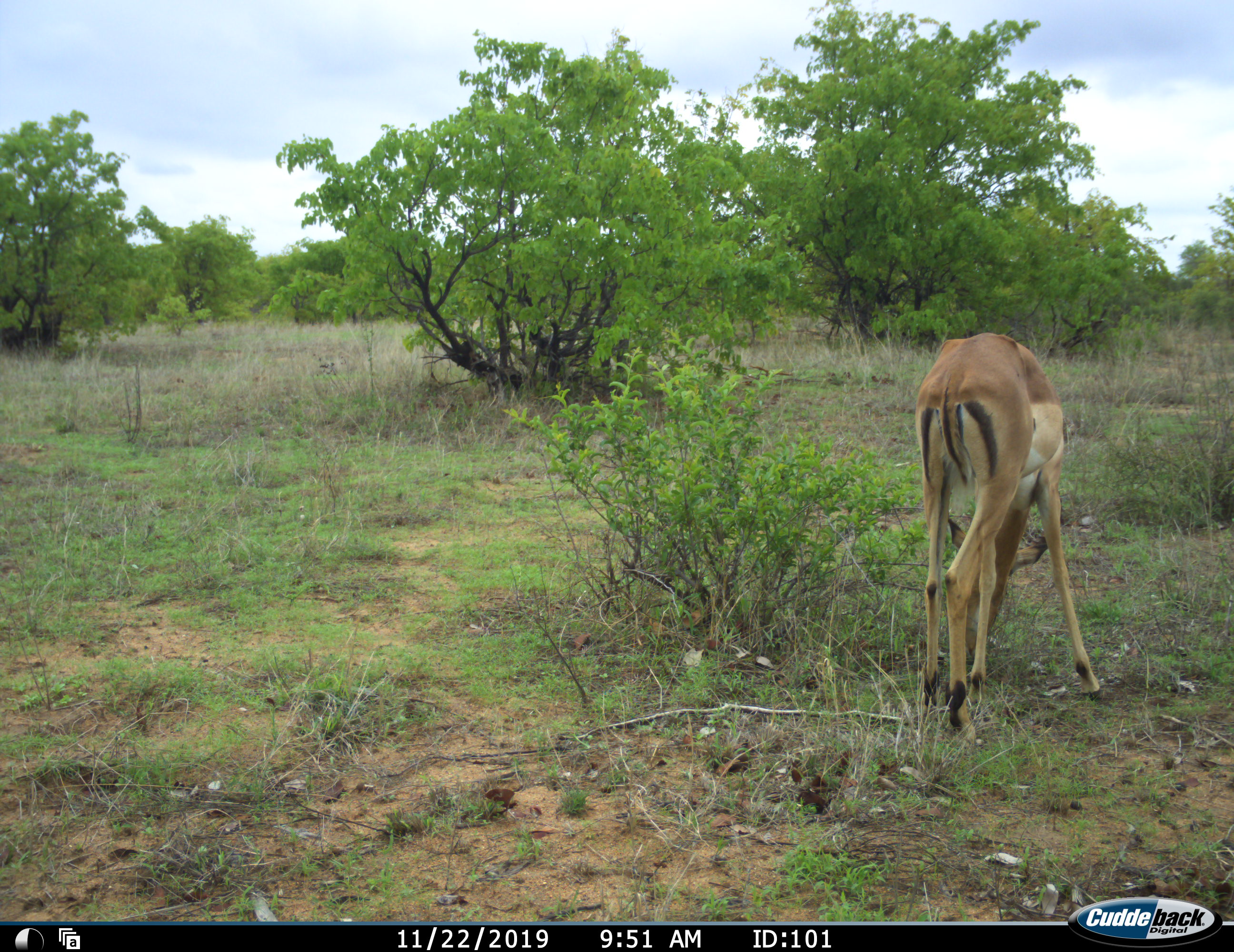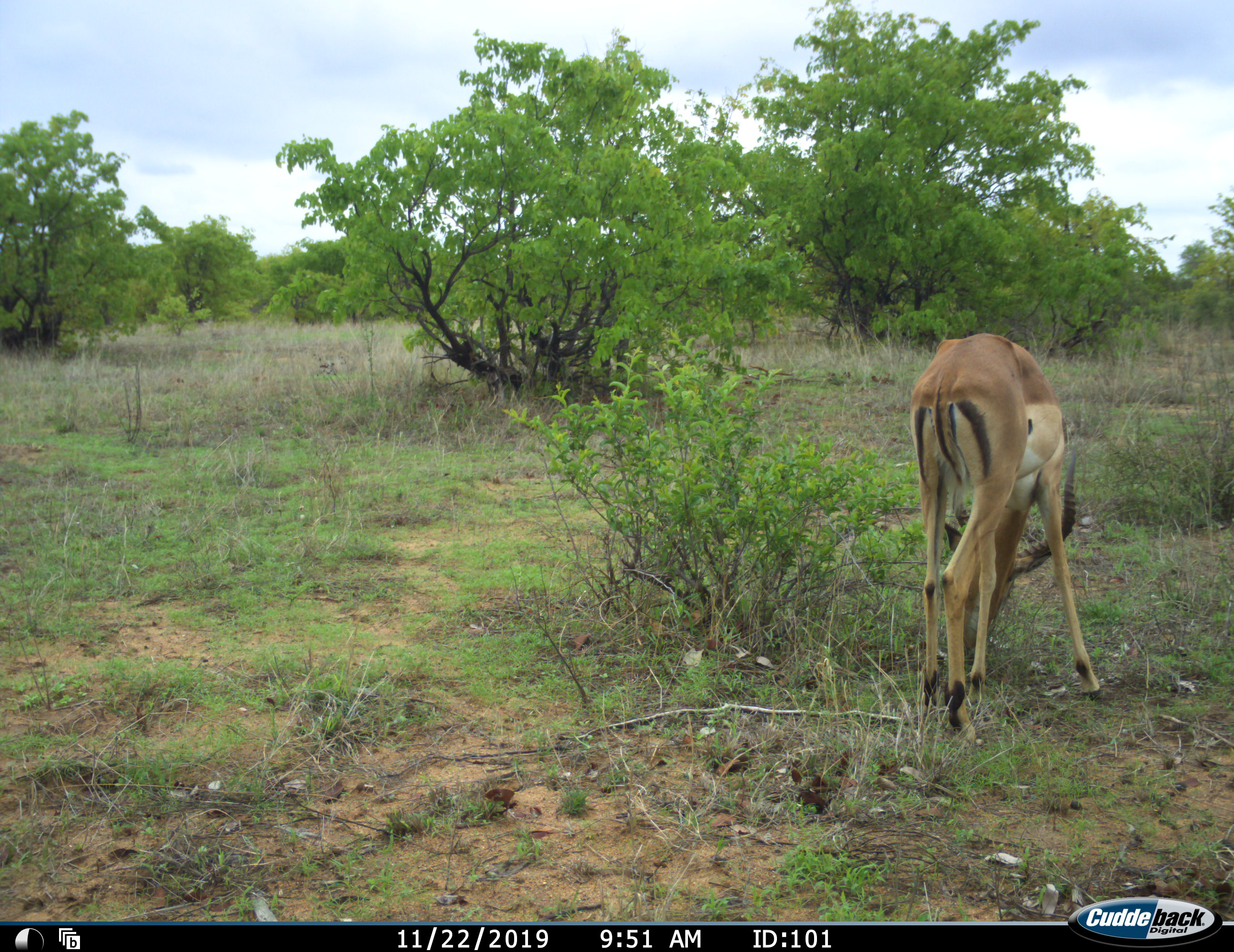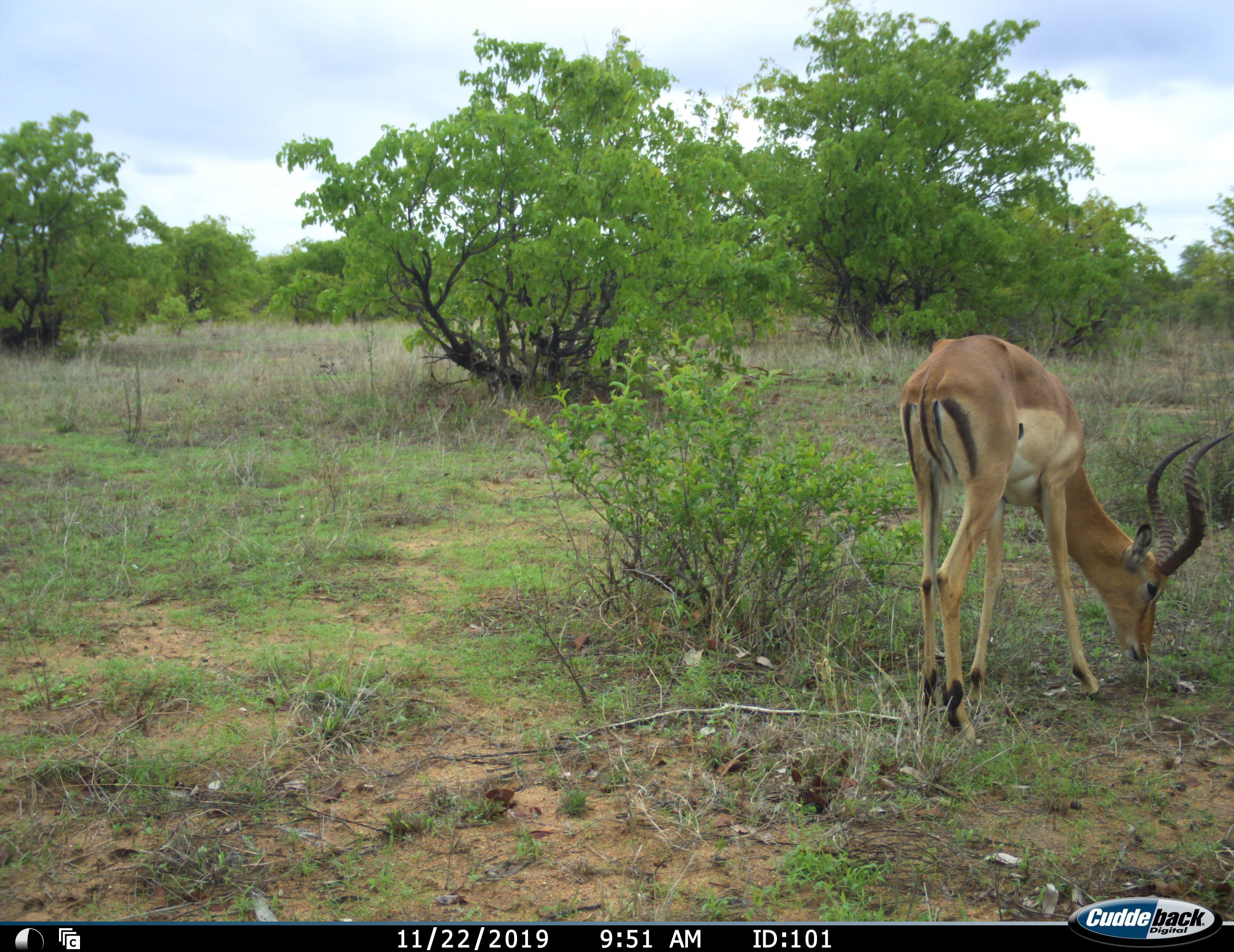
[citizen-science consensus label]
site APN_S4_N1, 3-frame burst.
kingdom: Animalia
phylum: Chordata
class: Mammalia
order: Artiodactyla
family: Bovidae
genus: Aepyceros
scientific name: Aepyceros melampus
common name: impala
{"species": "impala (Aepyceros melampus)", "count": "1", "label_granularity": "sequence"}